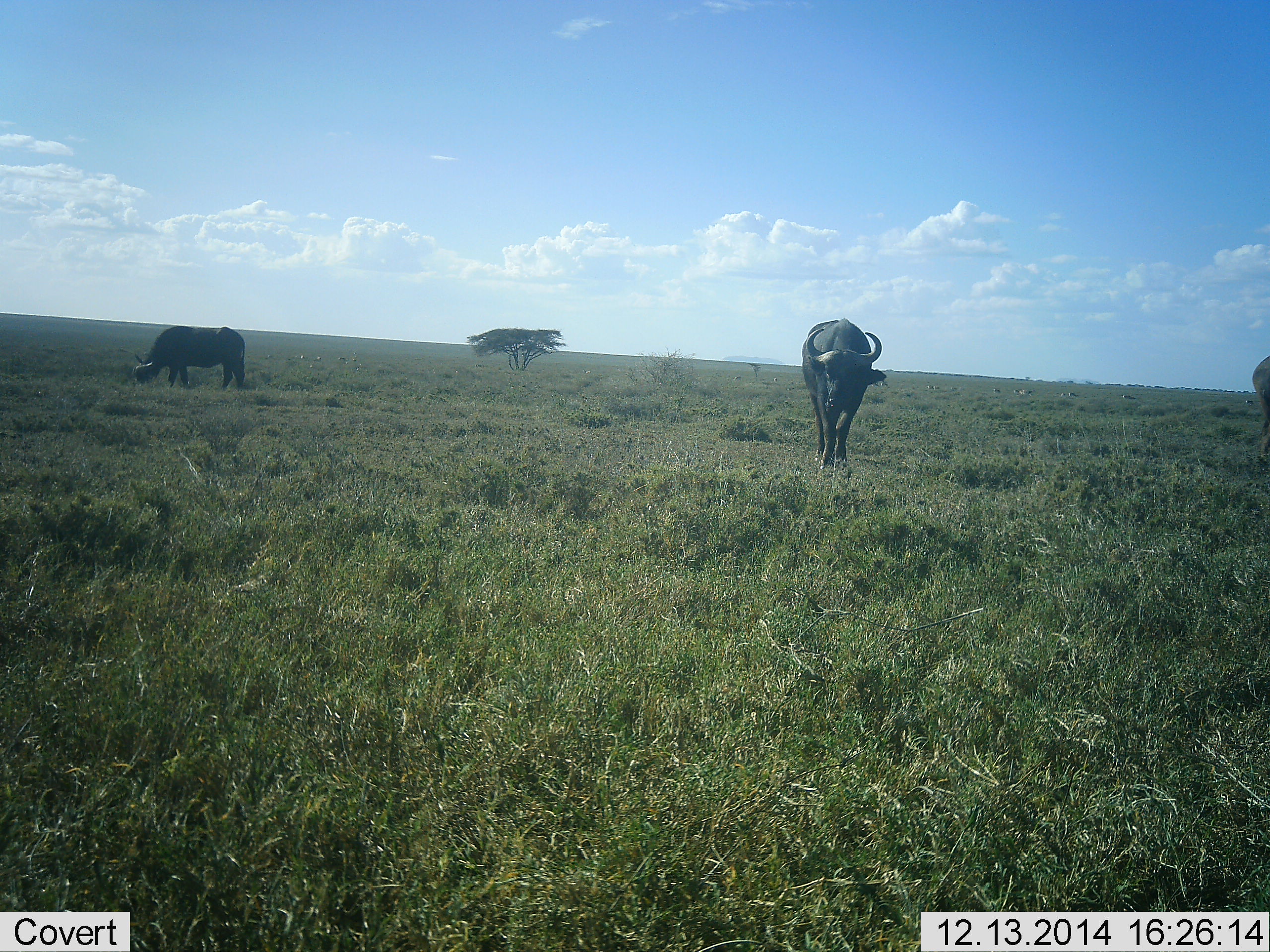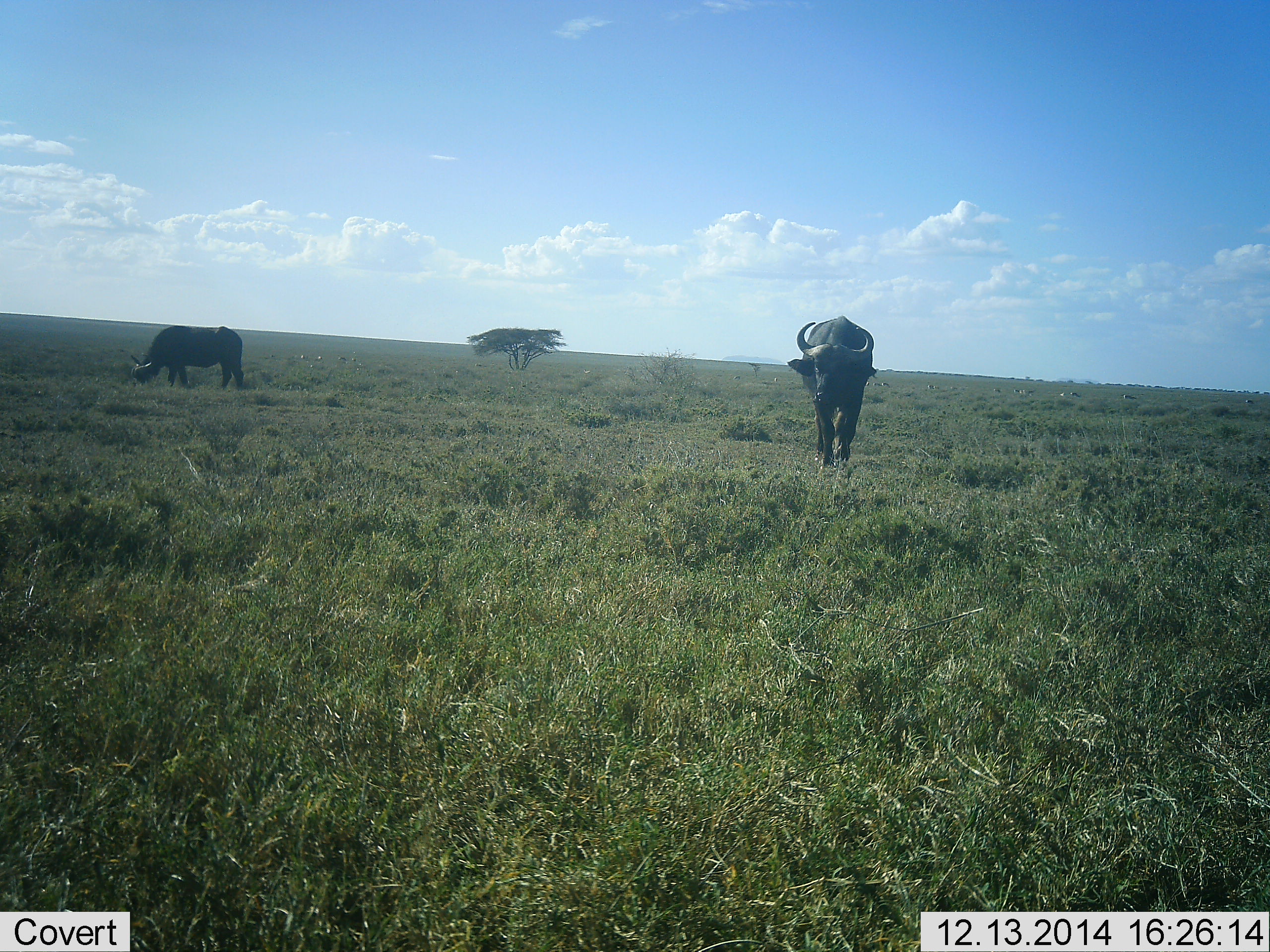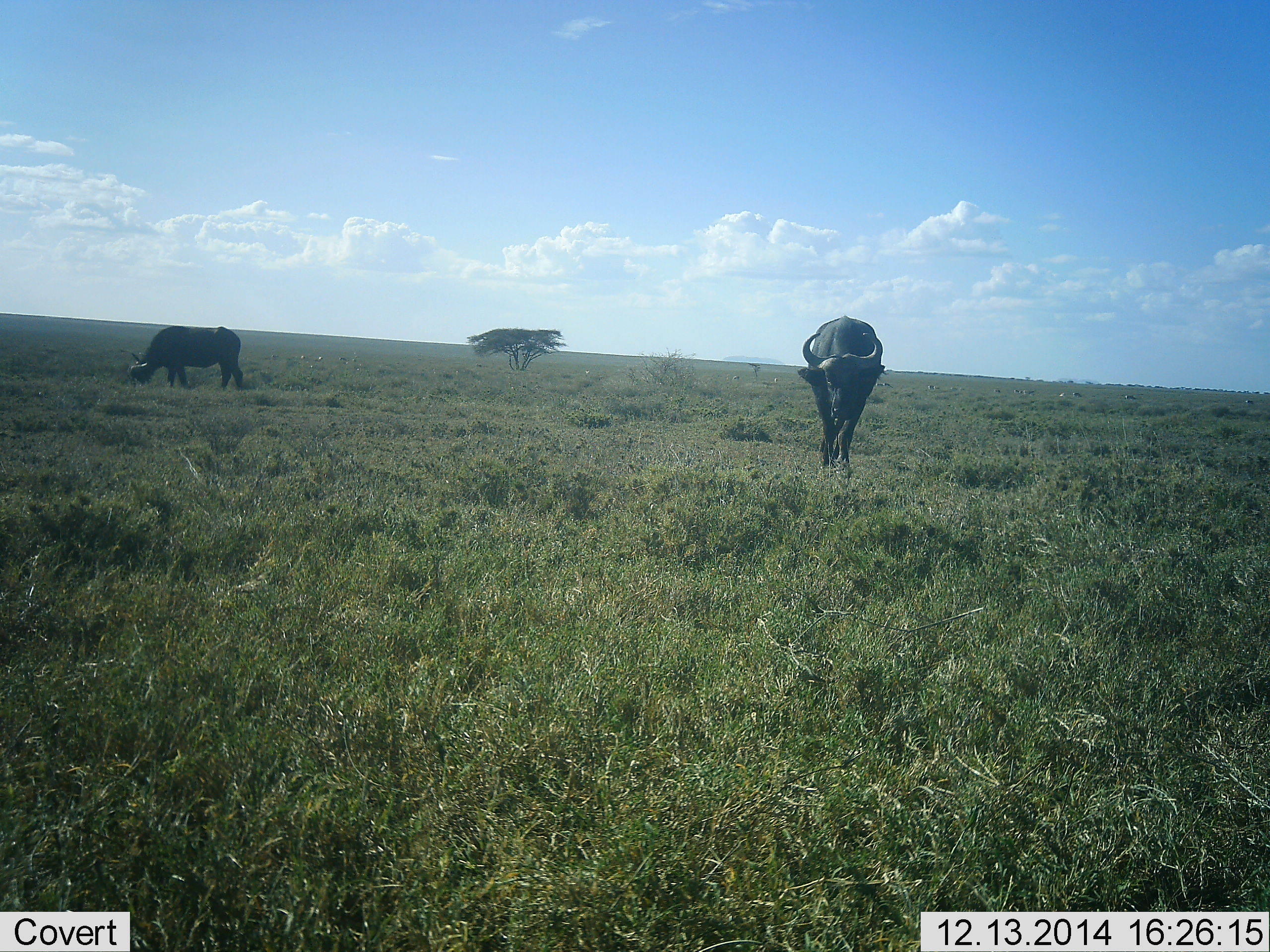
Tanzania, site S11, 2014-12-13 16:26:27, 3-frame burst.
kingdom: Animalia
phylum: Chordata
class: Mammalia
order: Artiodactyla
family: Bovidae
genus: Syncerus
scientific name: Syncerus caffer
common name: cape buffalo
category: buffalo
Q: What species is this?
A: Buffalo (cape buffalo) (Syncerus caffer).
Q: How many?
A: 3.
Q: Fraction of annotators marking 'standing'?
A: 20%.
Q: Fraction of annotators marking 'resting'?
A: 0%.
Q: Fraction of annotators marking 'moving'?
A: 80%.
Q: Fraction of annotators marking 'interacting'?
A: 0%.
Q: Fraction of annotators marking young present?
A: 0%.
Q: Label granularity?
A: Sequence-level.